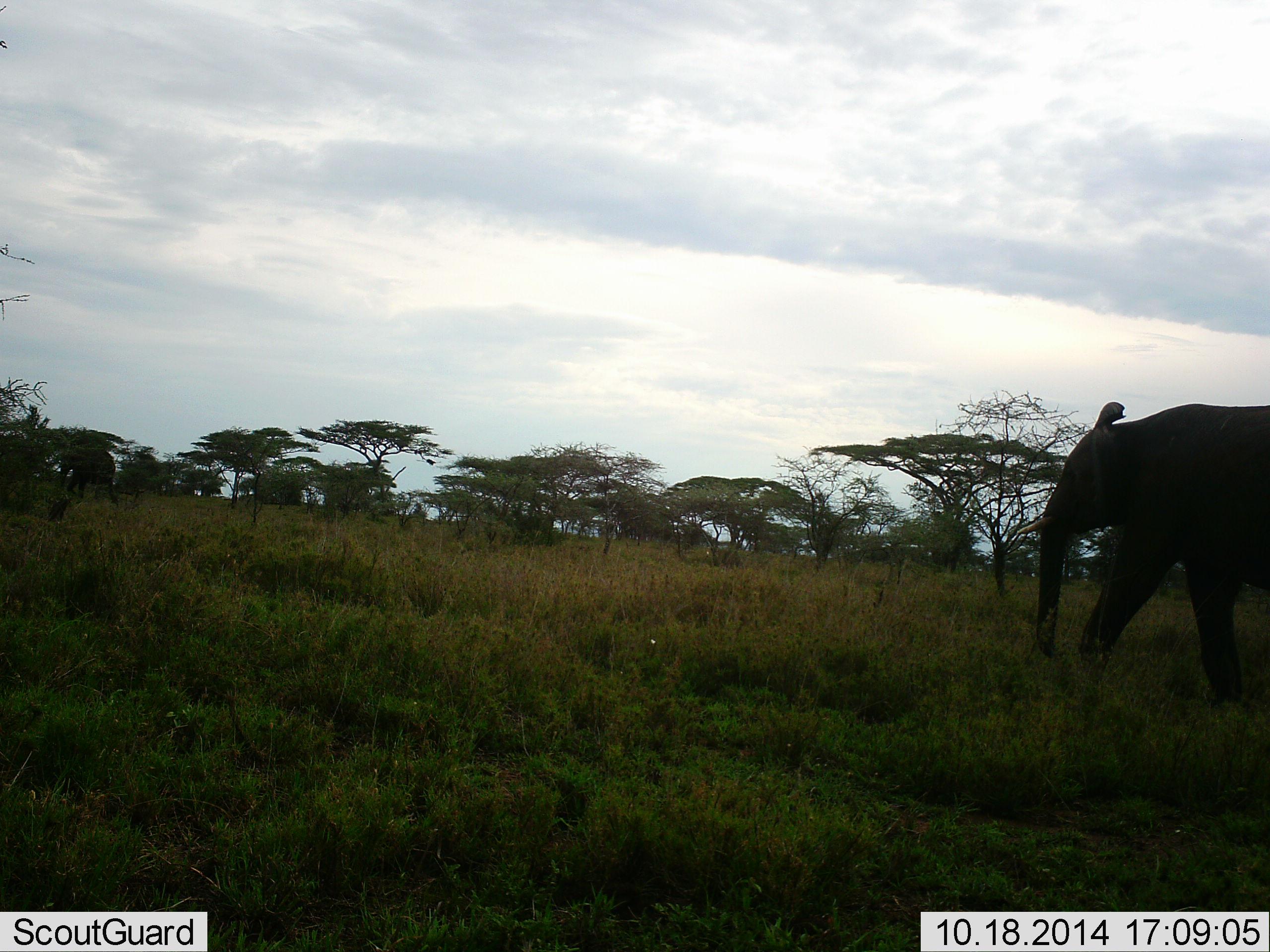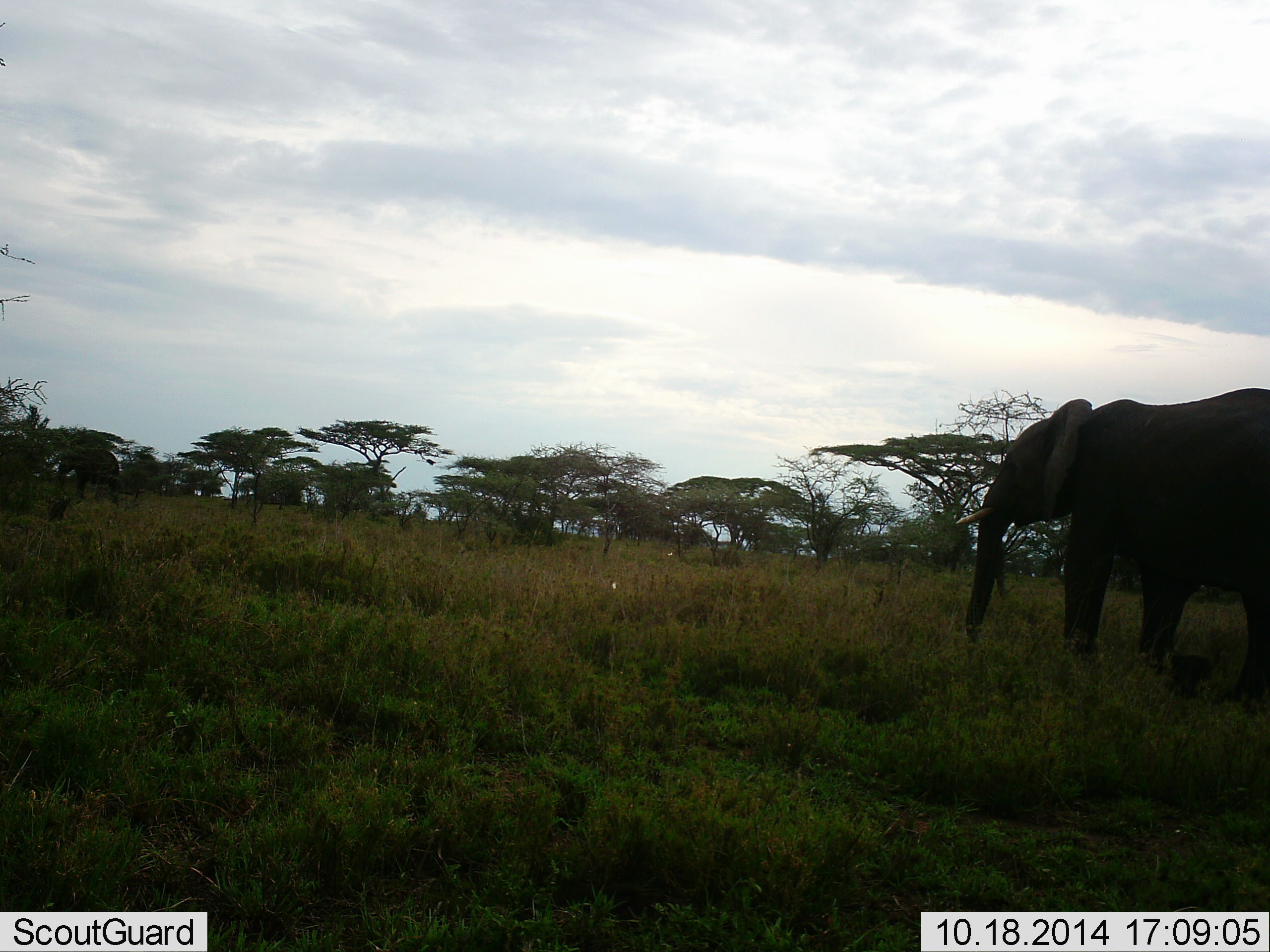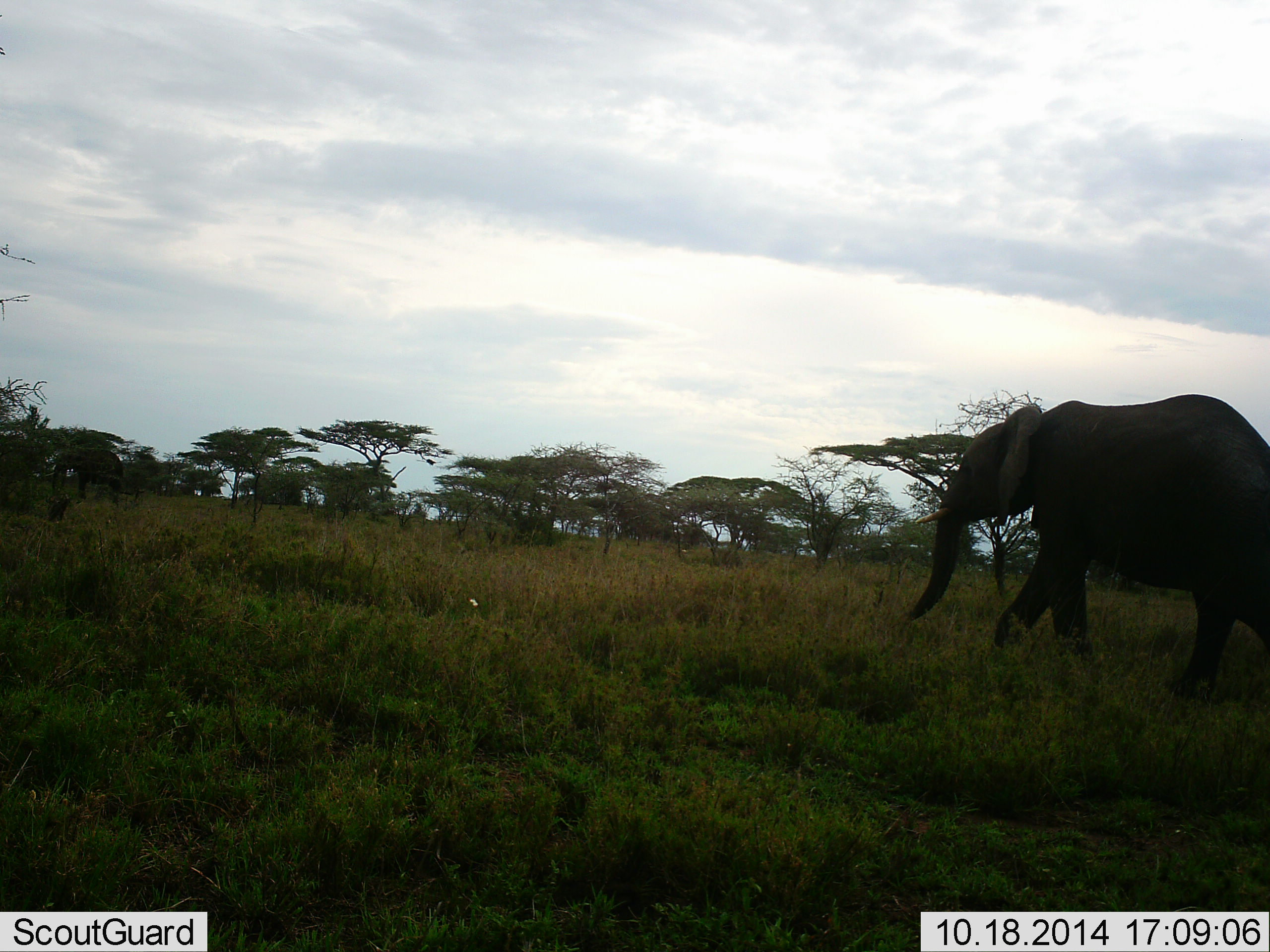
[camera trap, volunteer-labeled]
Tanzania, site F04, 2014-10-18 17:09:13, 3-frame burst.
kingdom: Animalia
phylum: Chordata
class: Mammalia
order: Proboscidea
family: Elephantidae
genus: Loxodonta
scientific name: Loxodonta africana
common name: african bush elephant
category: elephant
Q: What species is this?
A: Elephant (african bush elephant) (Loxodonta africana).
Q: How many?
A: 1.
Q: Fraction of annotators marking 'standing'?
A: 17%.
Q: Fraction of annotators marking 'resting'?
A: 0%.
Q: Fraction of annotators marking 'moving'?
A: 92%.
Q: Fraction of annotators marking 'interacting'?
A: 0%.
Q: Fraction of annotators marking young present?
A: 0%.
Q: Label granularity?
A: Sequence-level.